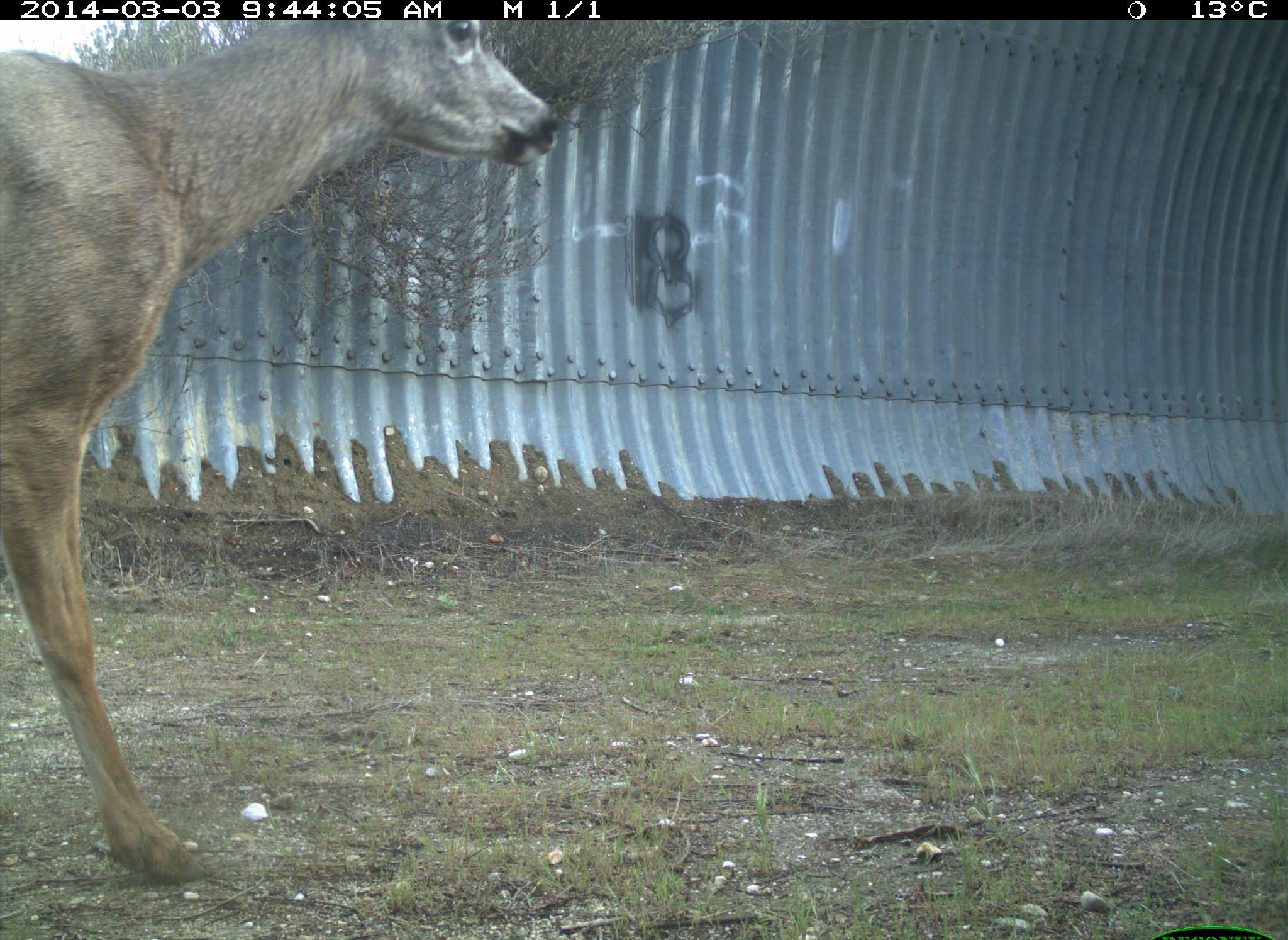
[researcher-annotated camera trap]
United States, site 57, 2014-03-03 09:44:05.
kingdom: Animalia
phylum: Chordata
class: Mammalia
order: Artiodactyla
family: Cervidae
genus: Odocoileus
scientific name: Odocoileus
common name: deer